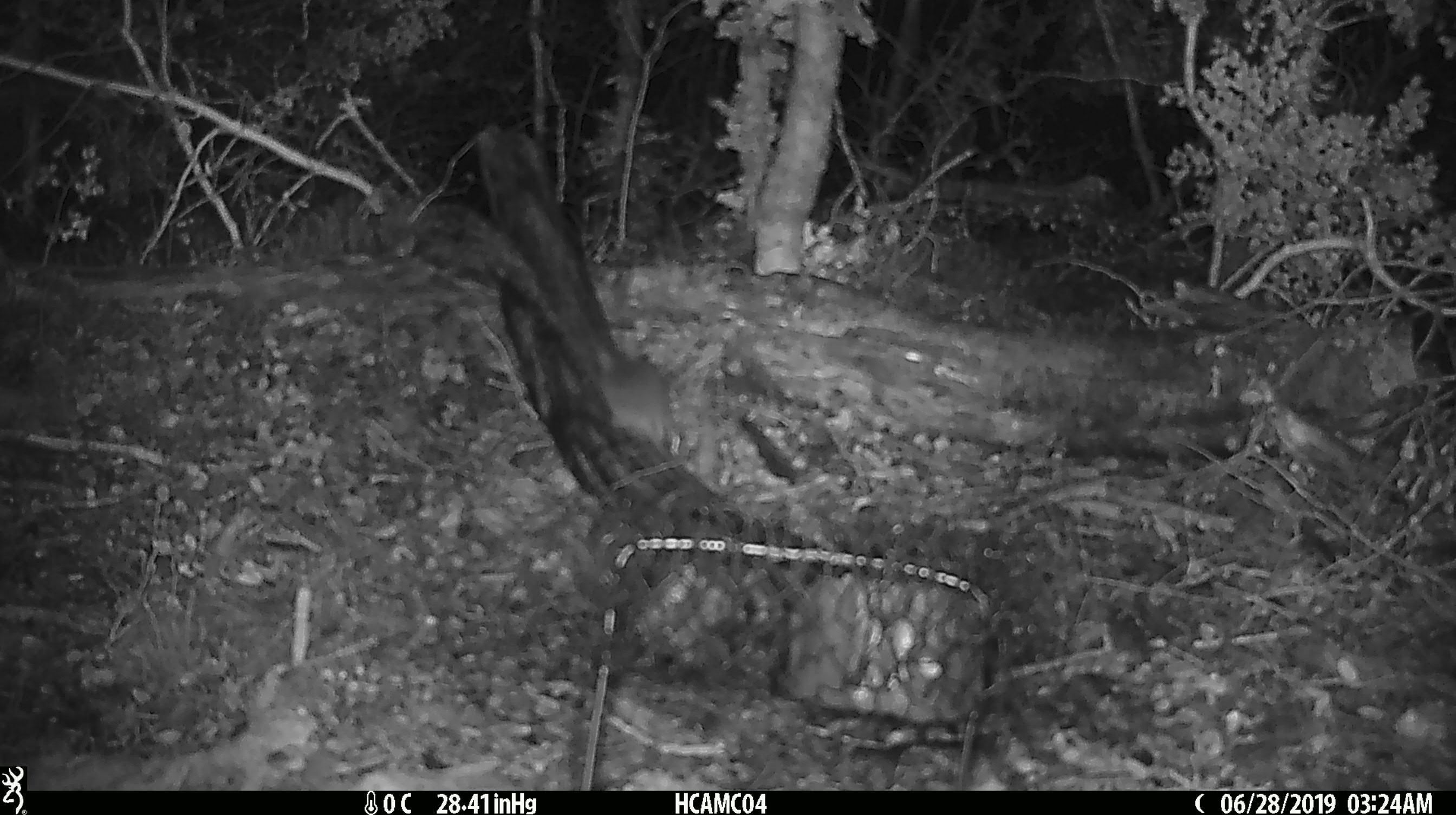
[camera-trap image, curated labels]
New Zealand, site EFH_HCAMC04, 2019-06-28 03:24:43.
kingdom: Animalia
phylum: Chordata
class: Mammalia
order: Rodentia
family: Muridae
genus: Mus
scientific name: Mus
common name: mouse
Mouse (Mus).